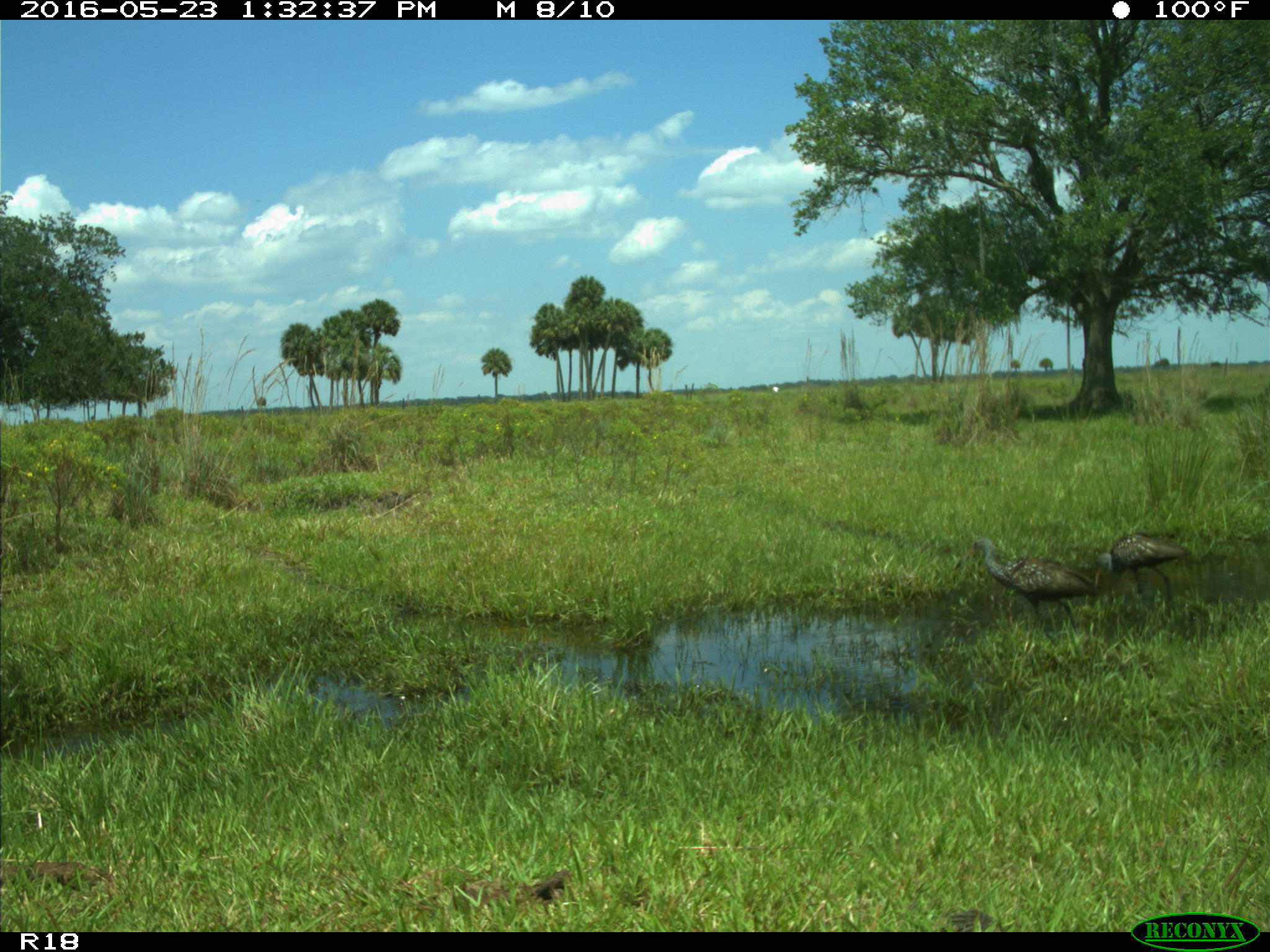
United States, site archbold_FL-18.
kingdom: Animalia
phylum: Chordata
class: Aves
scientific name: Aves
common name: birds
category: unidentified bird